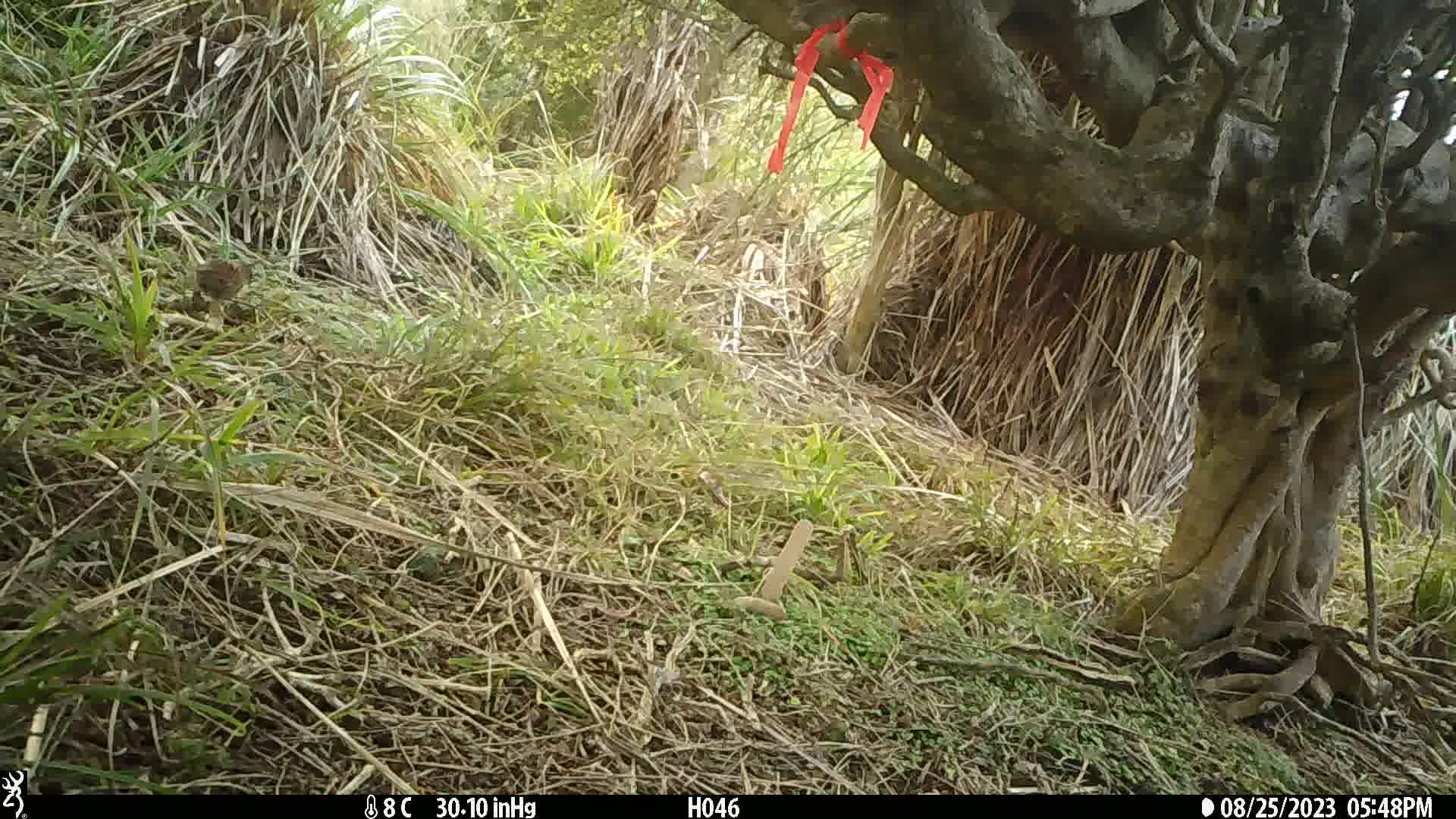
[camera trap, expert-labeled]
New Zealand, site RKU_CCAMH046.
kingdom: Animalia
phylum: Chordata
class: Aves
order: Passeriformes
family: Prunellidae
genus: Prunella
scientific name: Prunella modularis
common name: dunnock